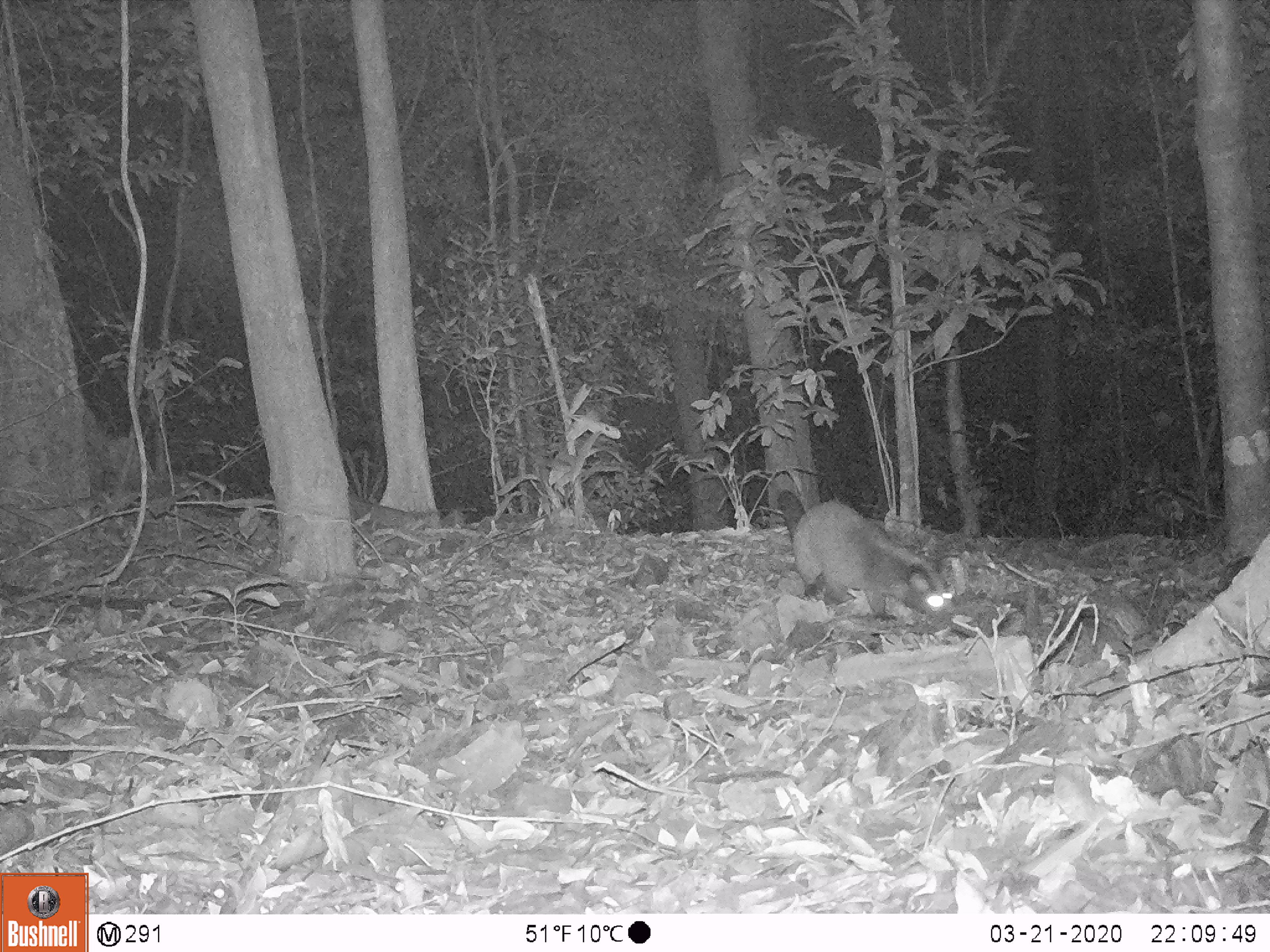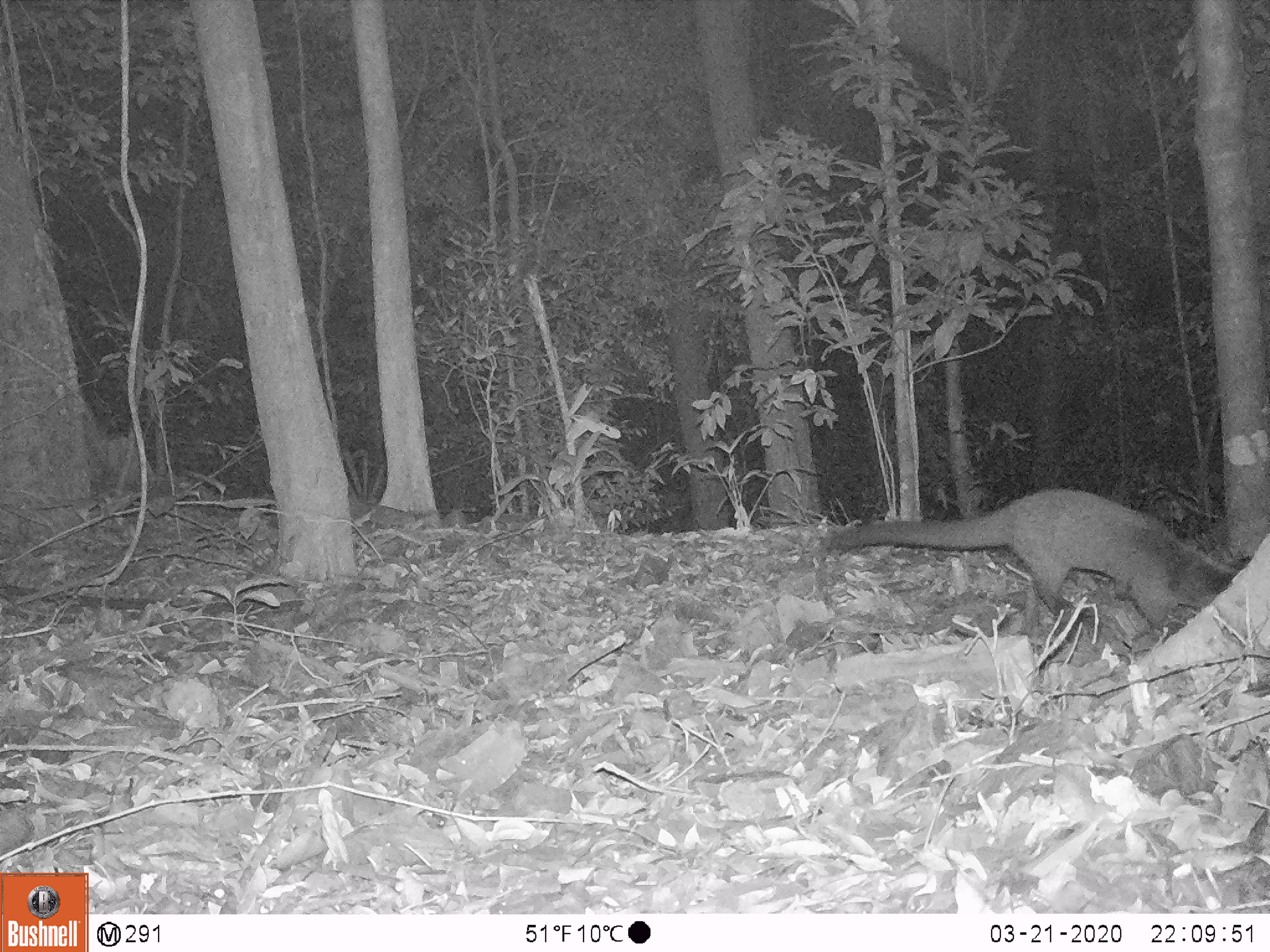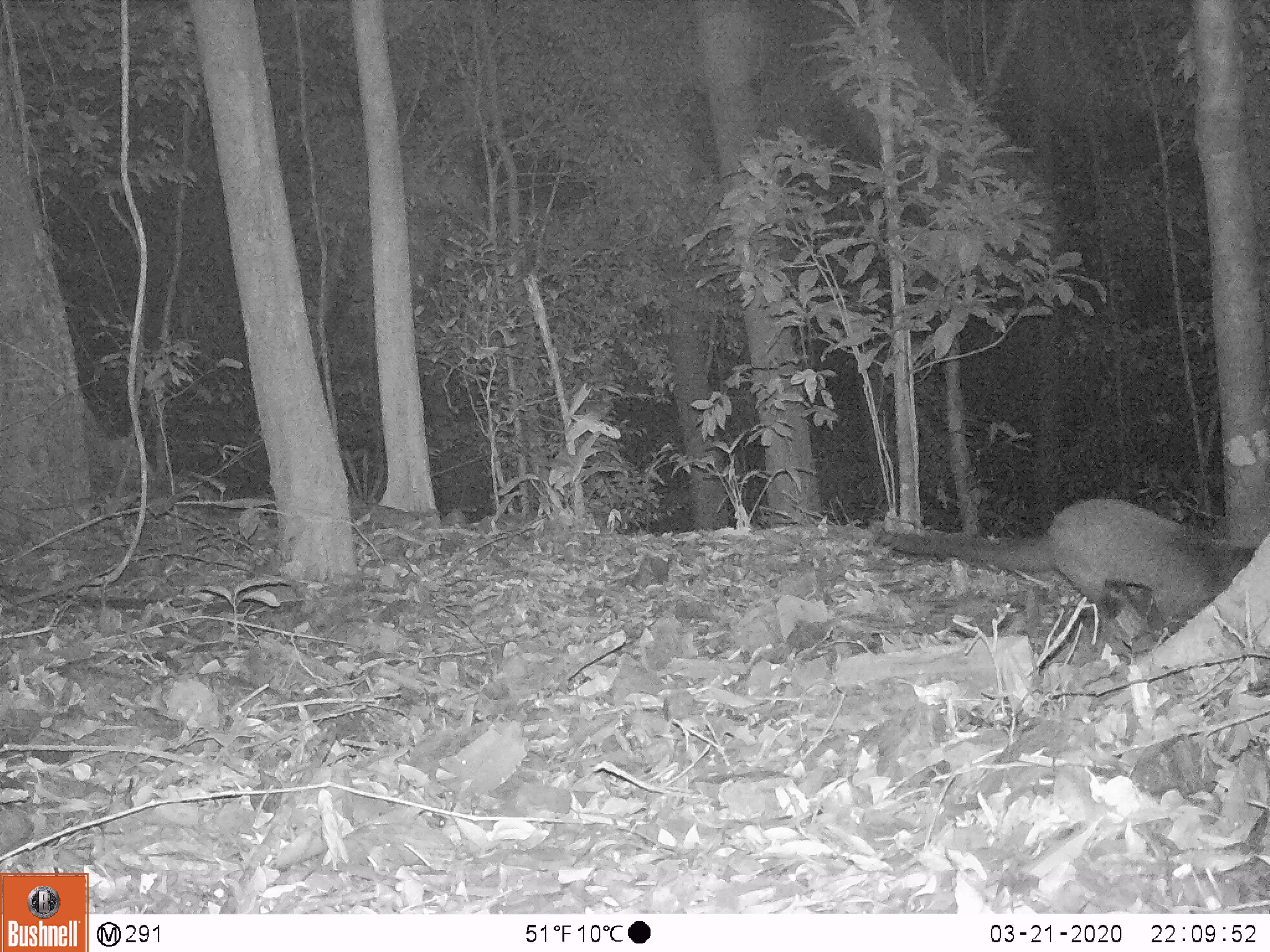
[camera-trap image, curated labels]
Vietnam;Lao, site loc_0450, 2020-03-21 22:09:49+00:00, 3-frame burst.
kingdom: Animalia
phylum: Chordata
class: Mammalia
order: Carnivora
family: Viverridae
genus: Paguma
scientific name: Paguma larvata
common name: masked palm civet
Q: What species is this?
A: Masked palm civet (Paguma larvata).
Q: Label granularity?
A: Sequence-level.